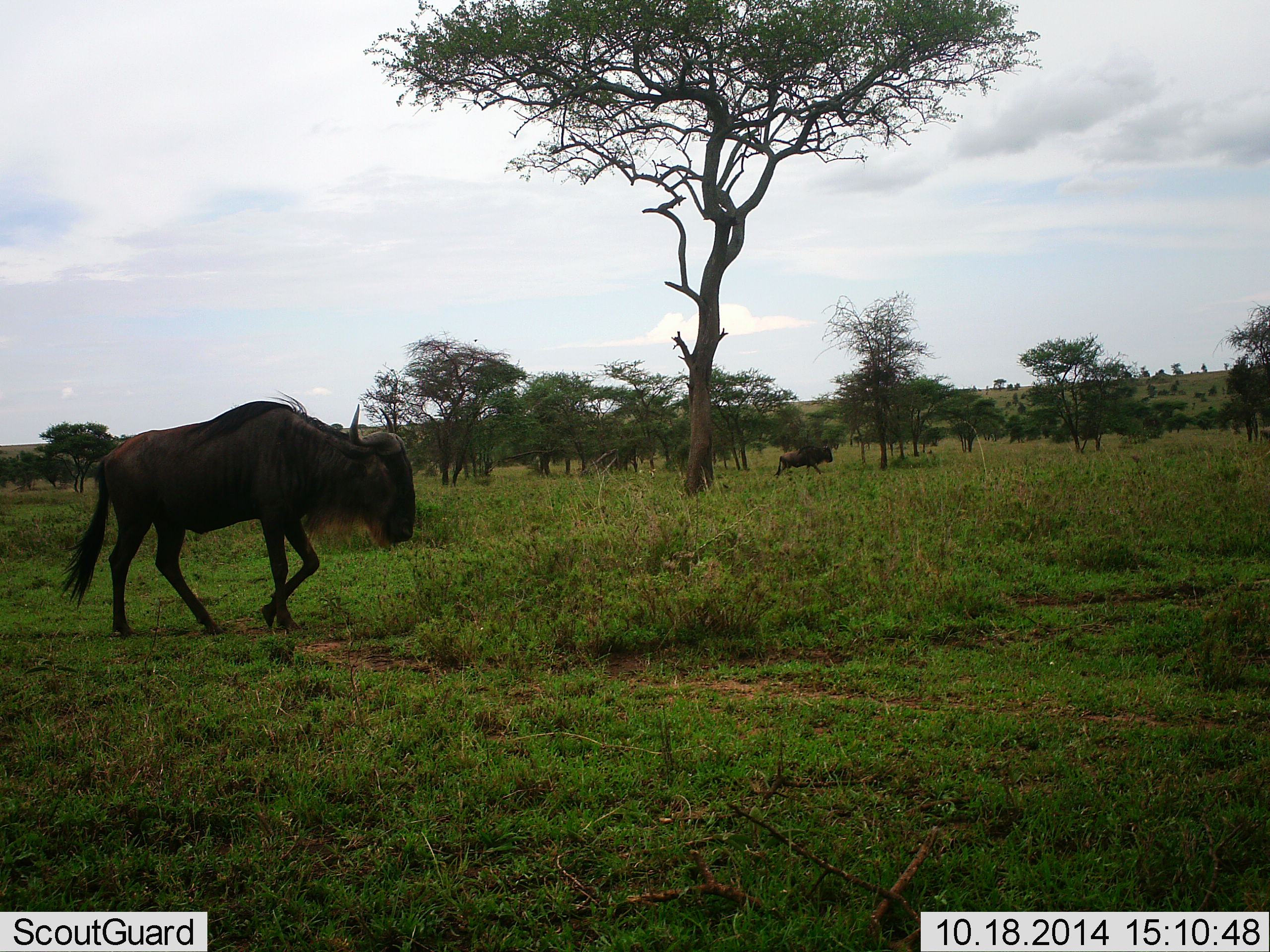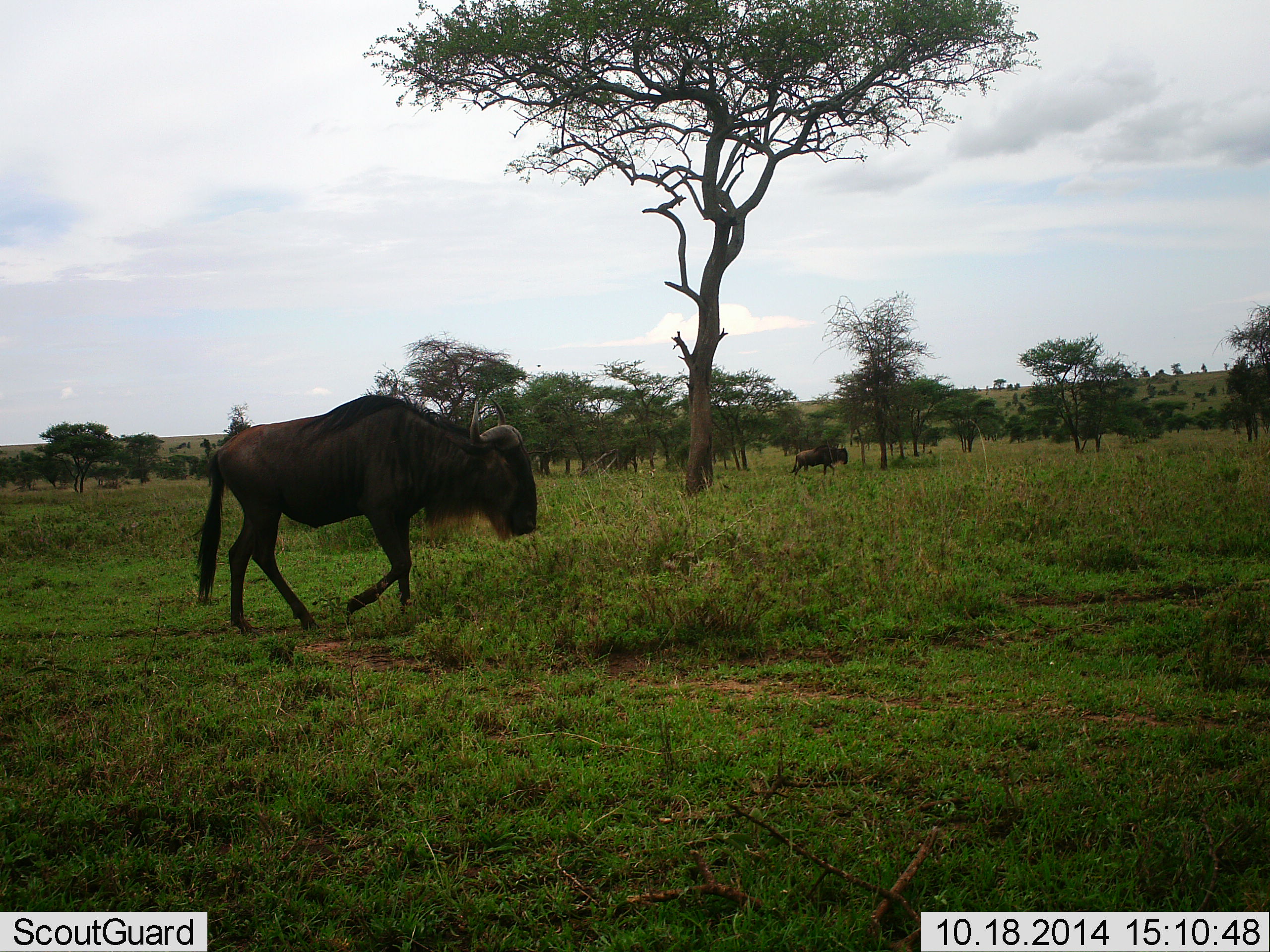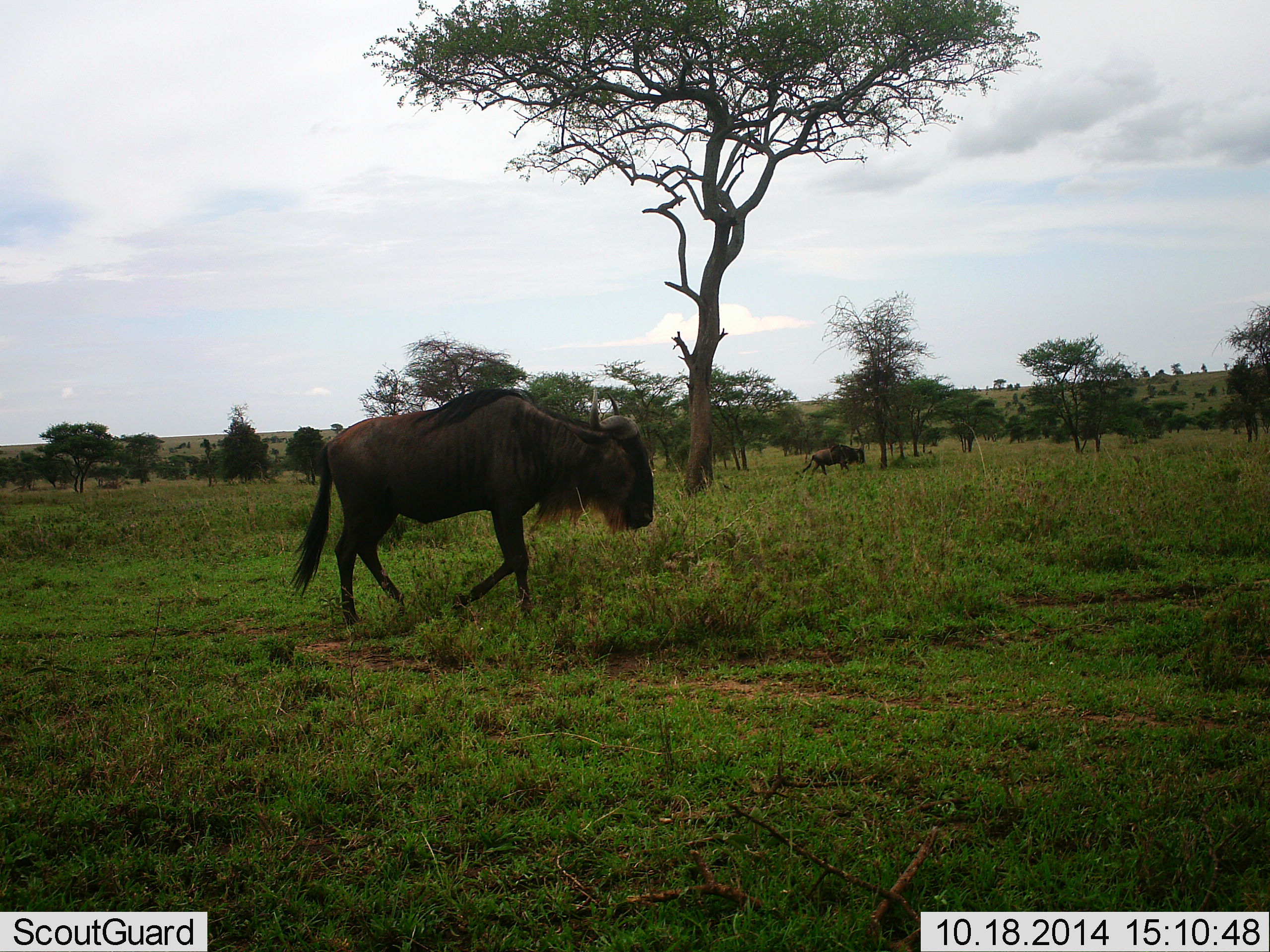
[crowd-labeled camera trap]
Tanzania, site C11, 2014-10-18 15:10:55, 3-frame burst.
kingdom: Animalia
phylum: Chordata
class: Mammalia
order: Artiodactyla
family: Bovidae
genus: Connochaetes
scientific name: Connochaetes taurinus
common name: blue wildebeest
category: wildebeest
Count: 2.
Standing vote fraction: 10%.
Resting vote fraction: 0%.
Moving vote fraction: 90%.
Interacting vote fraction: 0%.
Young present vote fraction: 10%.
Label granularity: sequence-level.